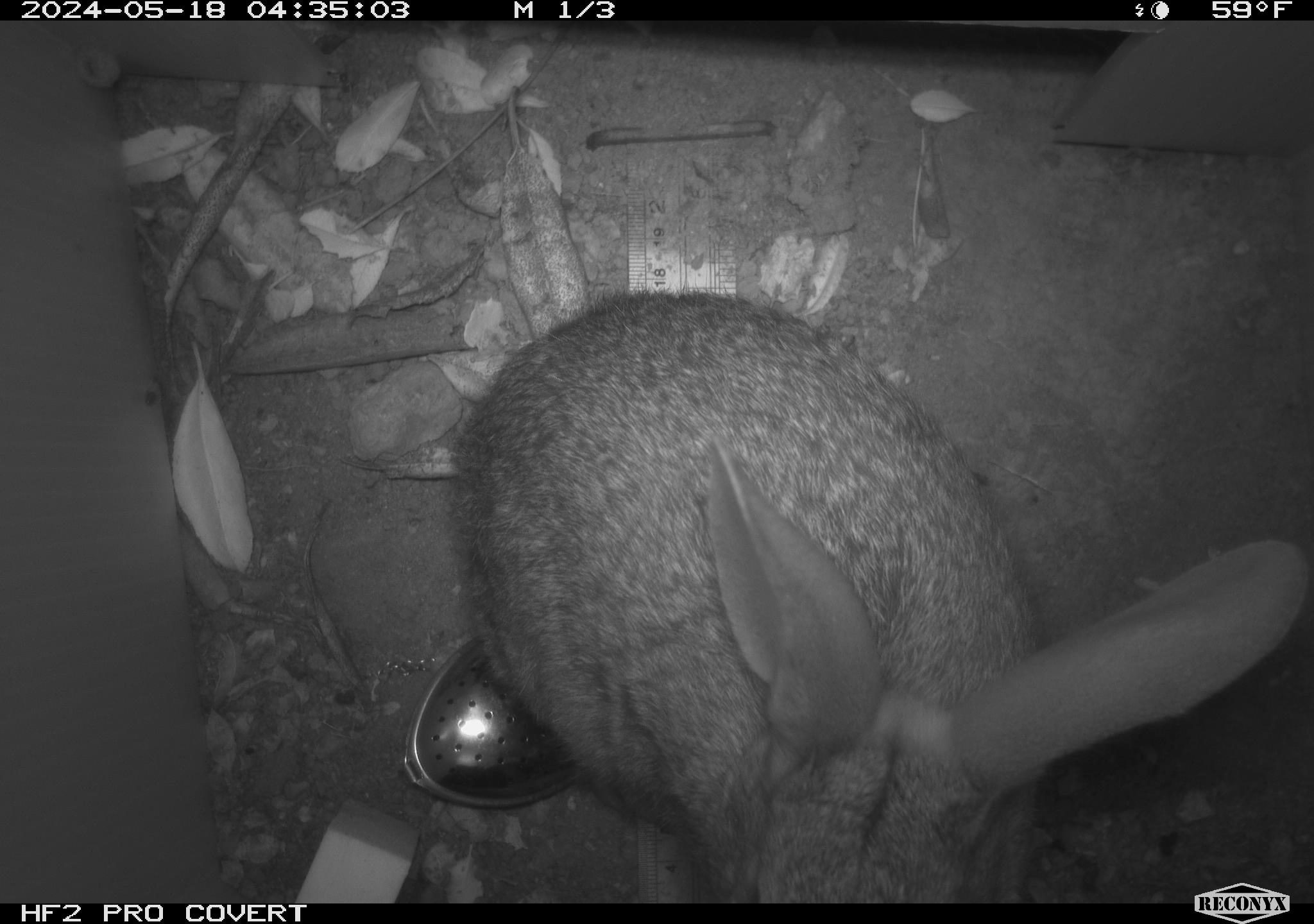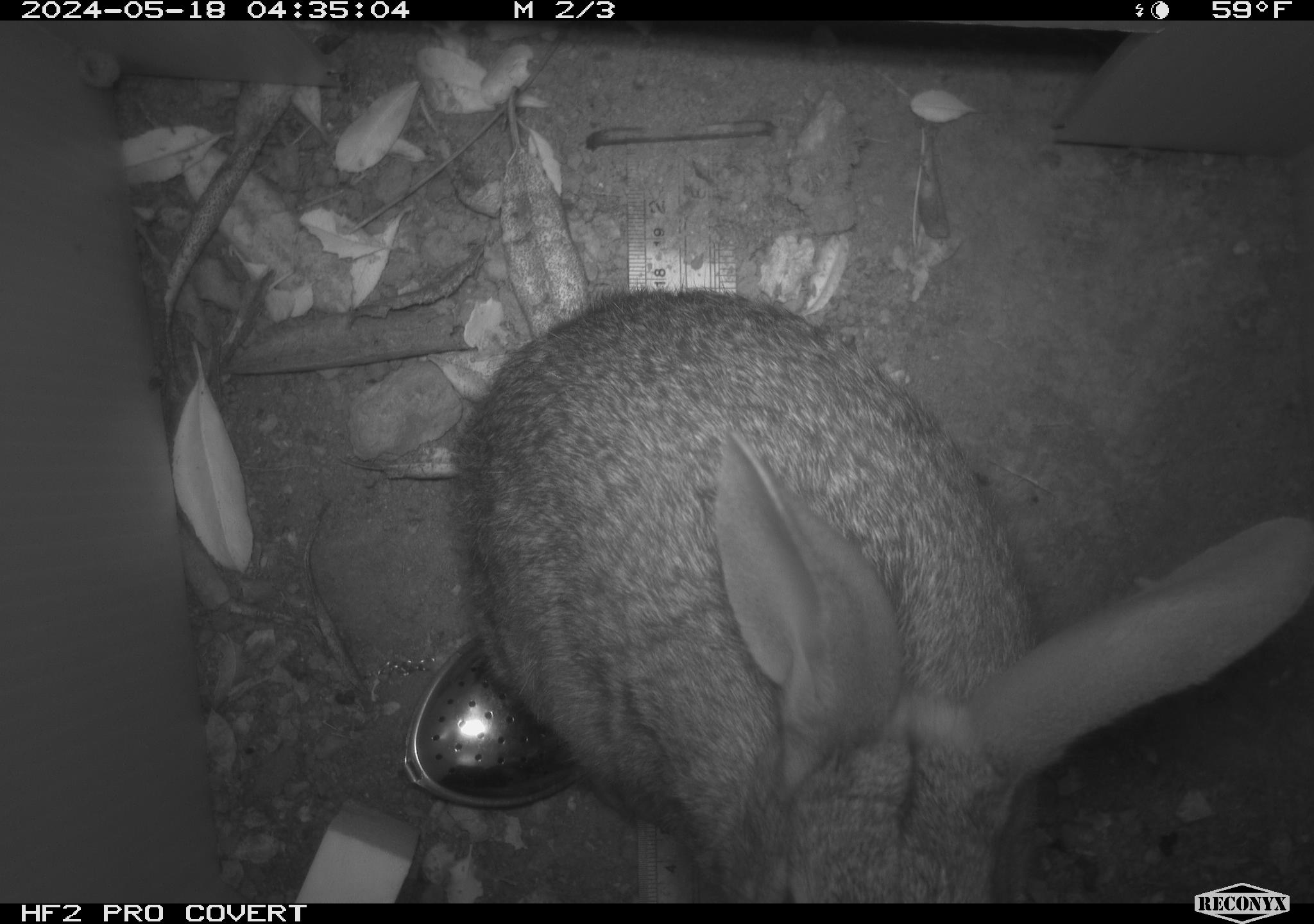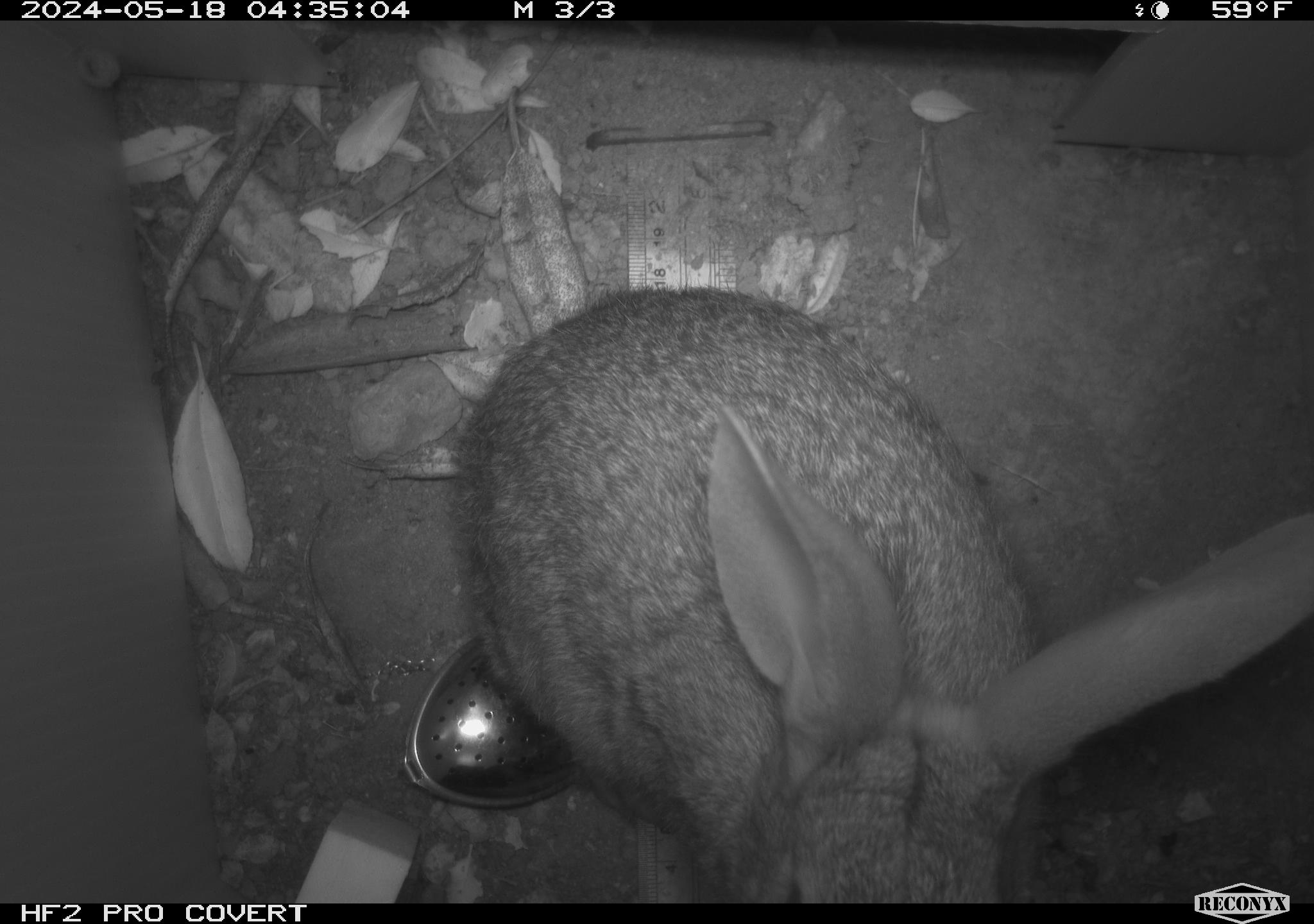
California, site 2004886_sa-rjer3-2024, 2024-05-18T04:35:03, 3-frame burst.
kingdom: Animalia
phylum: Chordata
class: Mammalia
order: Lagomorpha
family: Leporidae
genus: Sylvilagus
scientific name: Sylvilagus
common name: cottontail rabbits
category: sylvilagus species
Sylvilagus species (cottontail rabbits) (Sylvilagus).